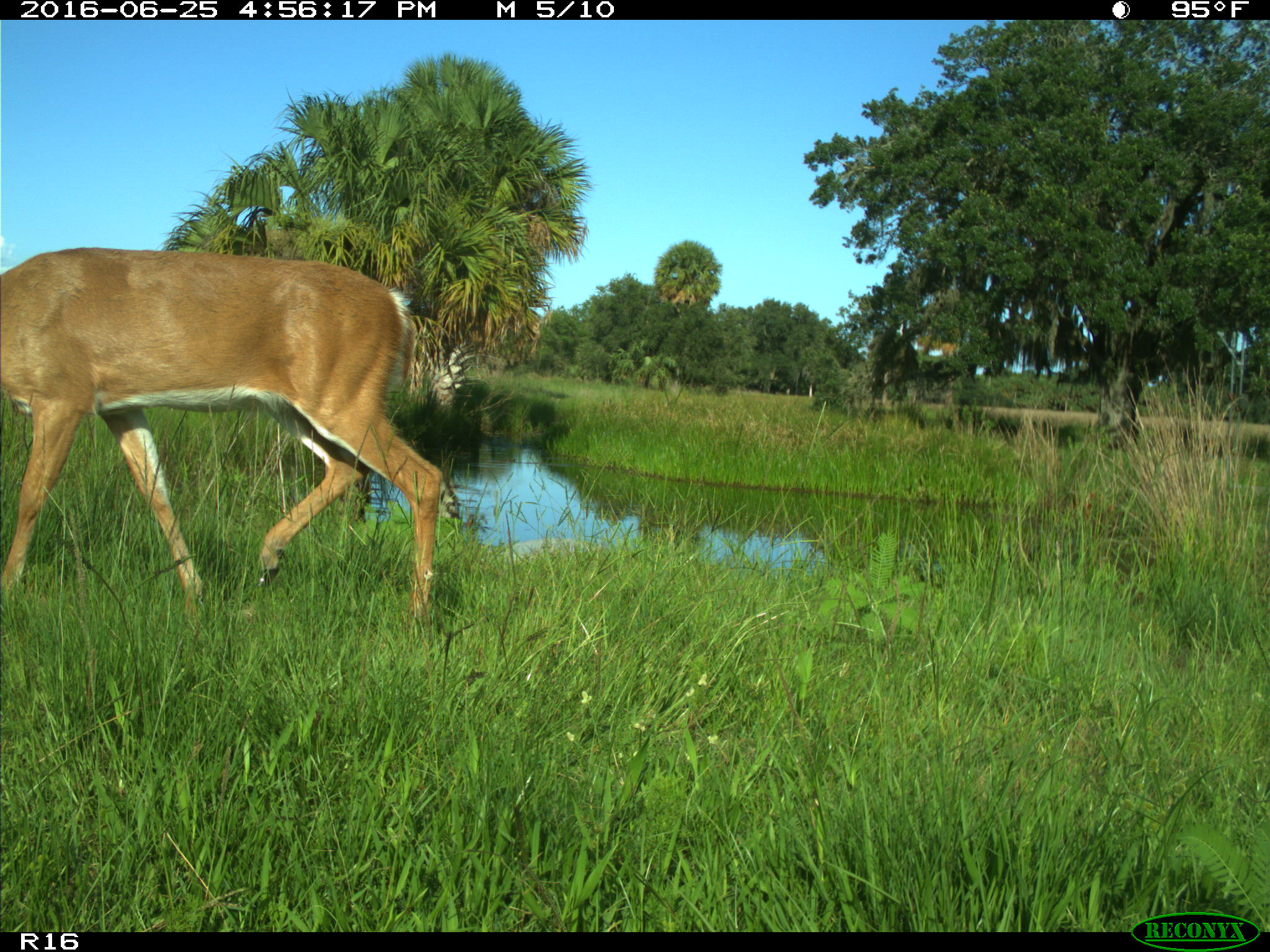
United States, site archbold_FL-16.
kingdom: Animalia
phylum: Chordata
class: Mammalia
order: Artiodactyla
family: Cervidae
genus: Odocoileus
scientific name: Odocoileus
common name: deer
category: unidentified deer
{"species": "unidentified deer (deer) (Odocoileus)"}